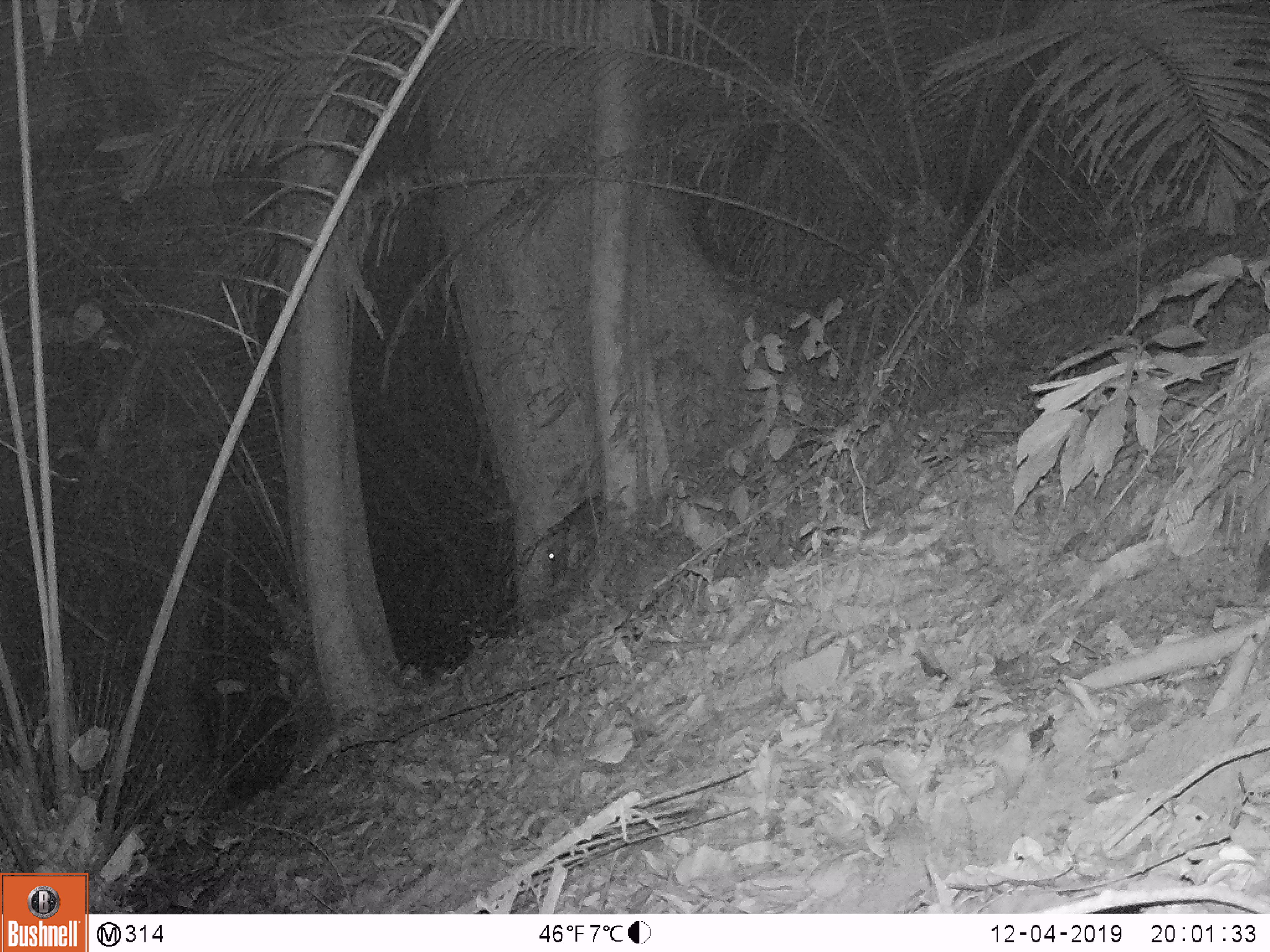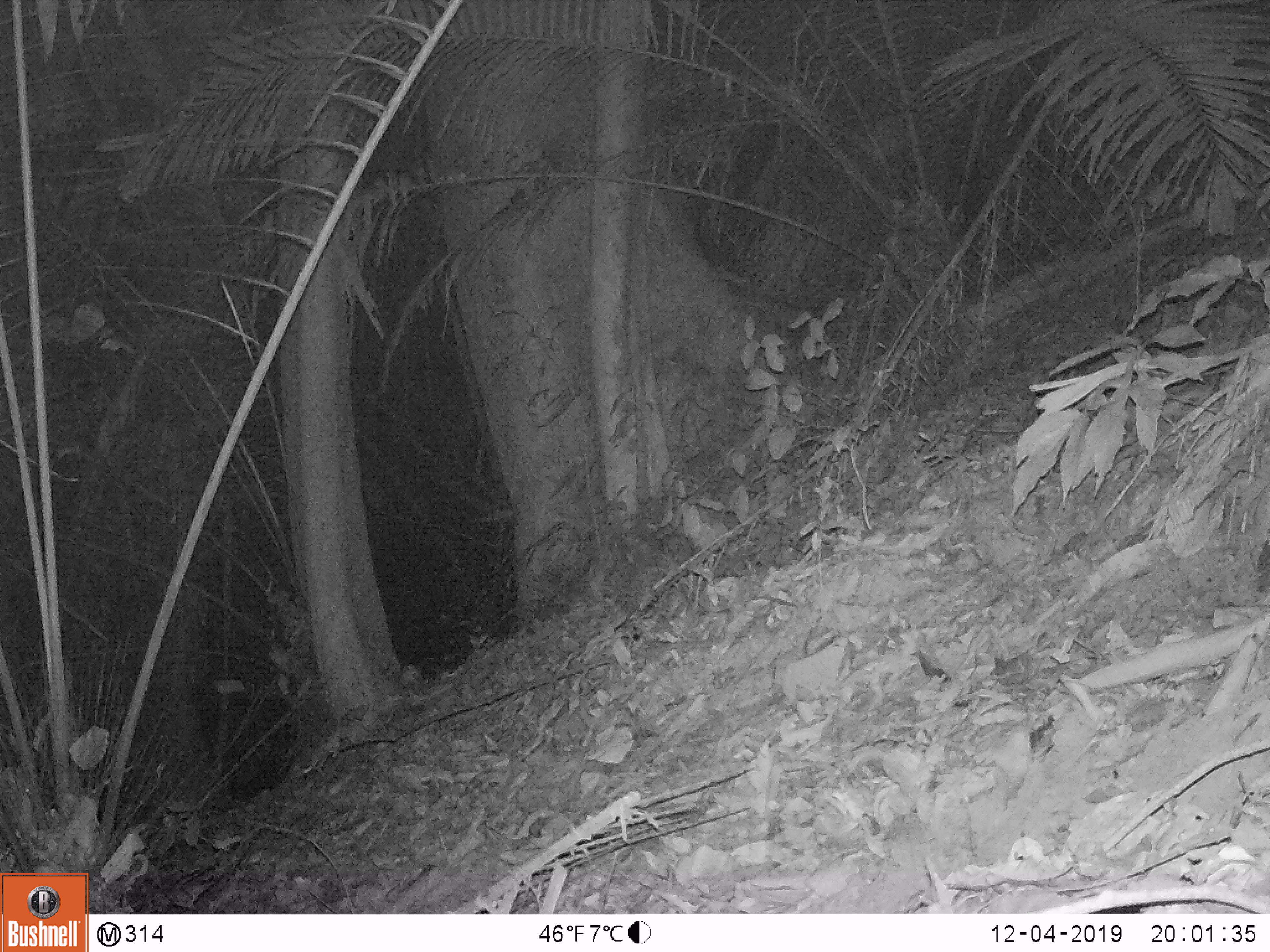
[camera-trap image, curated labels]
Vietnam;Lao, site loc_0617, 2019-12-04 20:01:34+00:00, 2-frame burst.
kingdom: Animalia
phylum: Chordata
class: Mammalia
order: Artiodactyla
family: Suidae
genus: Sus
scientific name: Sus scrofa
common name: eurasian wild pig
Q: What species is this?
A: Eurasian wild pig (Sus scrofa).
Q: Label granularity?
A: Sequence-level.